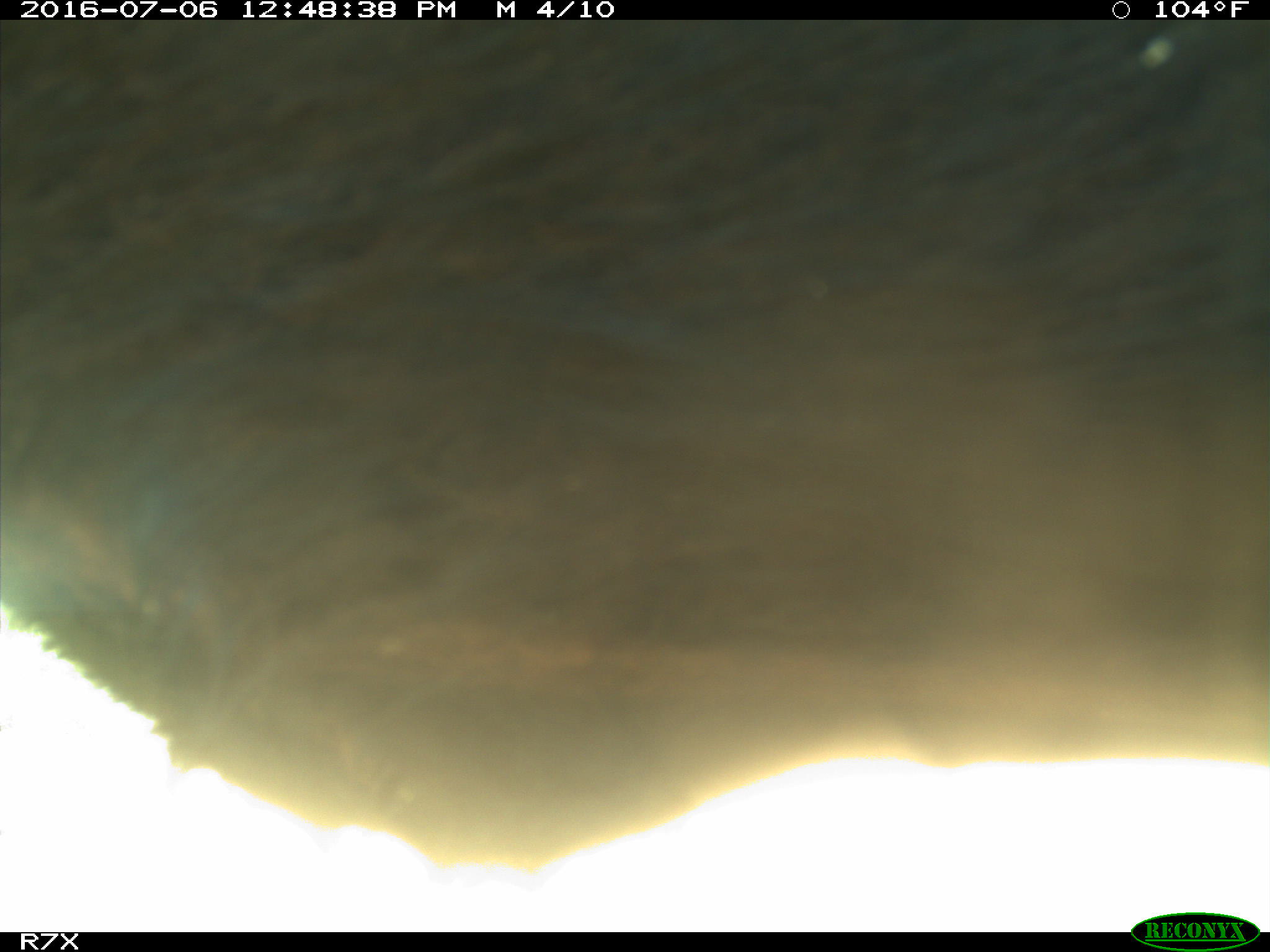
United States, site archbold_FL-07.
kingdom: Animalia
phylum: Chordata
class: Mammalia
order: Artiodactyla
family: Bovidae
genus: Bos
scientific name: Bos taurus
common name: domestic cow